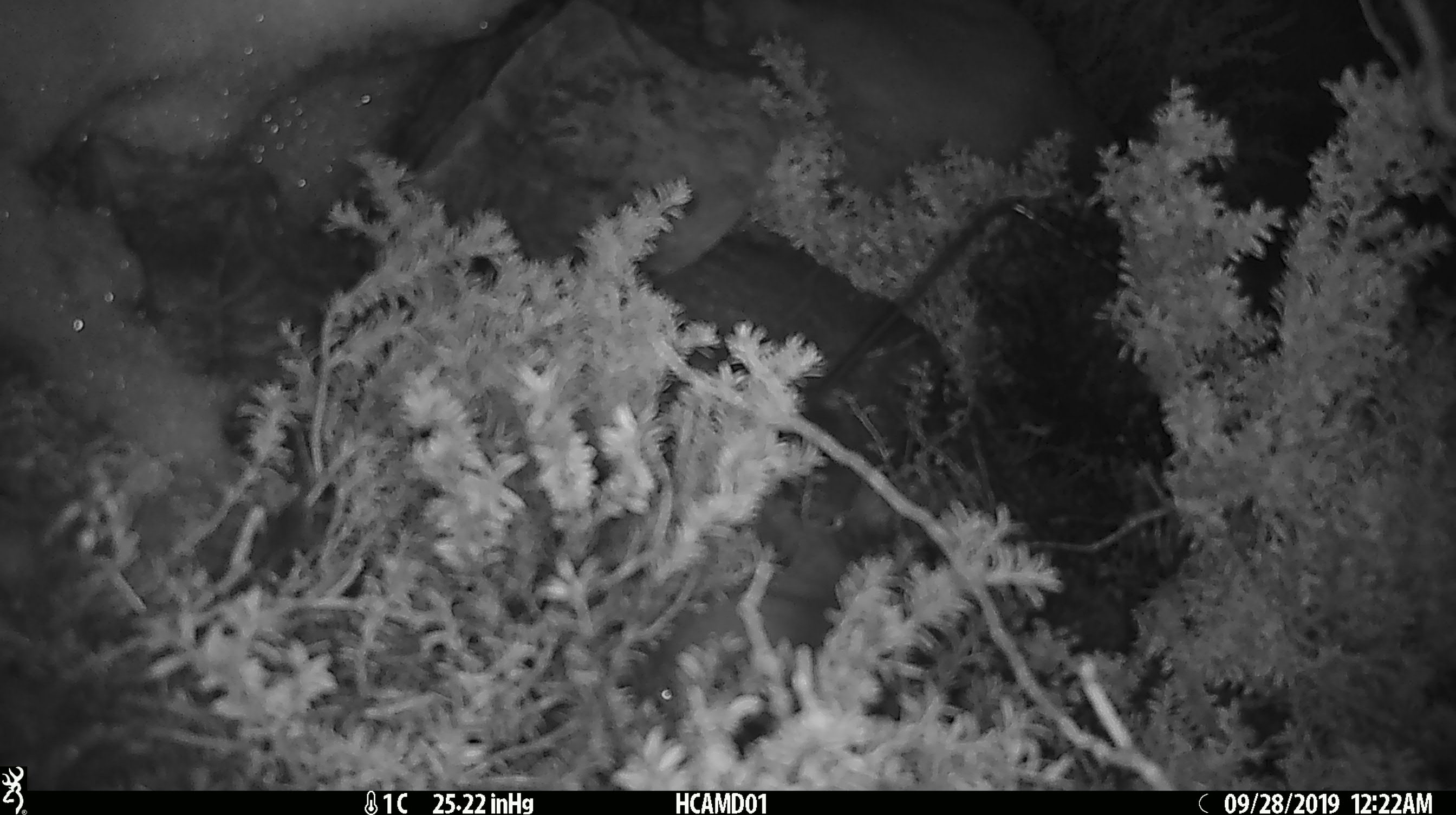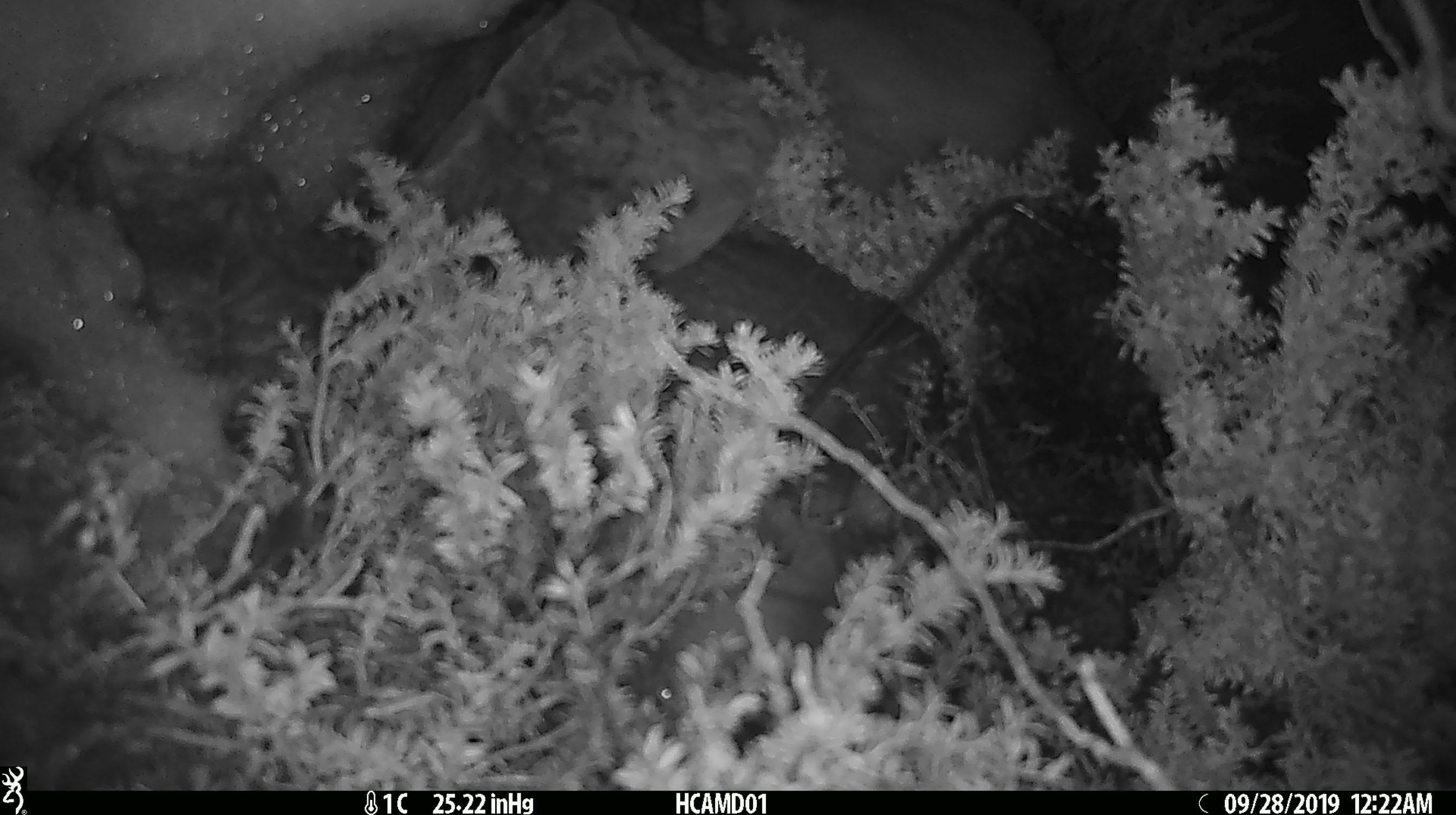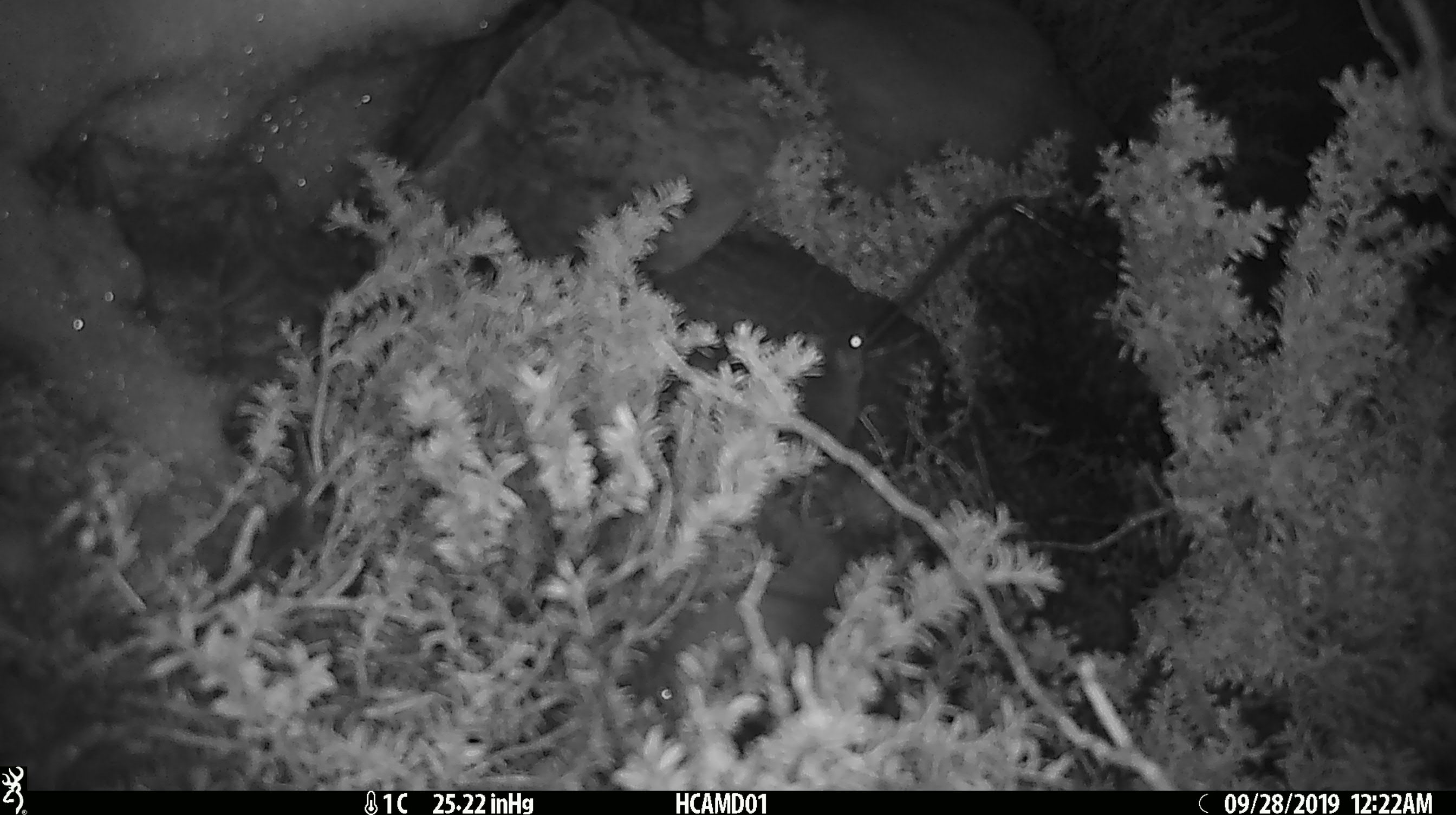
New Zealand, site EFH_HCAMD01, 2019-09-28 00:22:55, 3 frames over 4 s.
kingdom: Animalia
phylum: Chordata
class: Mammalia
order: Rodentia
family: Muridae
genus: Mus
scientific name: Mus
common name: mouse